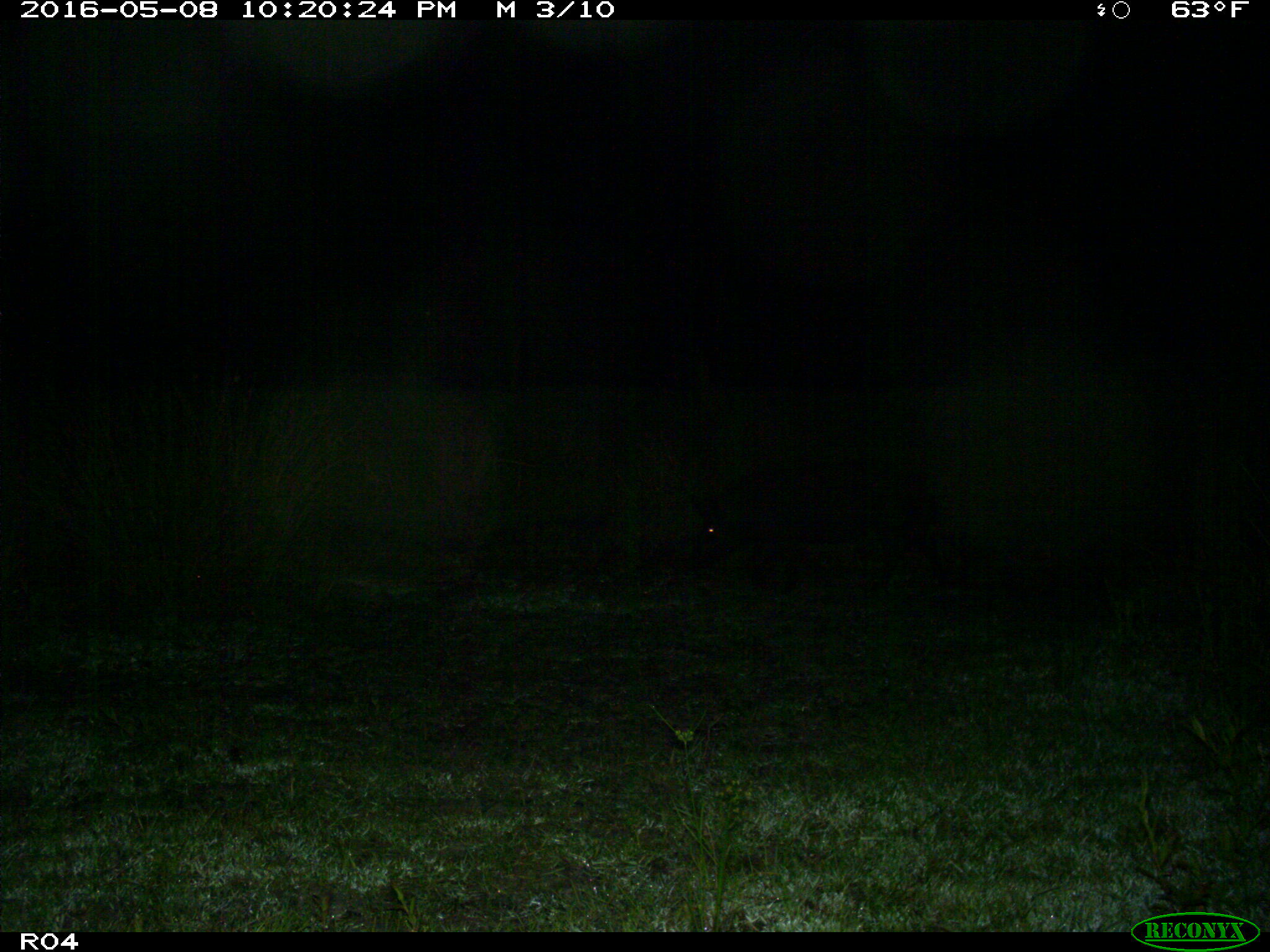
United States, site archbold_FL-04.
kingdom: Animalia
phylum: Chordata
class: Mammalia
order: Artiodactyla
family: Suidae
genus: Sus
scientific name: Sus scrofa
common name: wild boar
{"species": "Sus scrofa (wild boar)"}